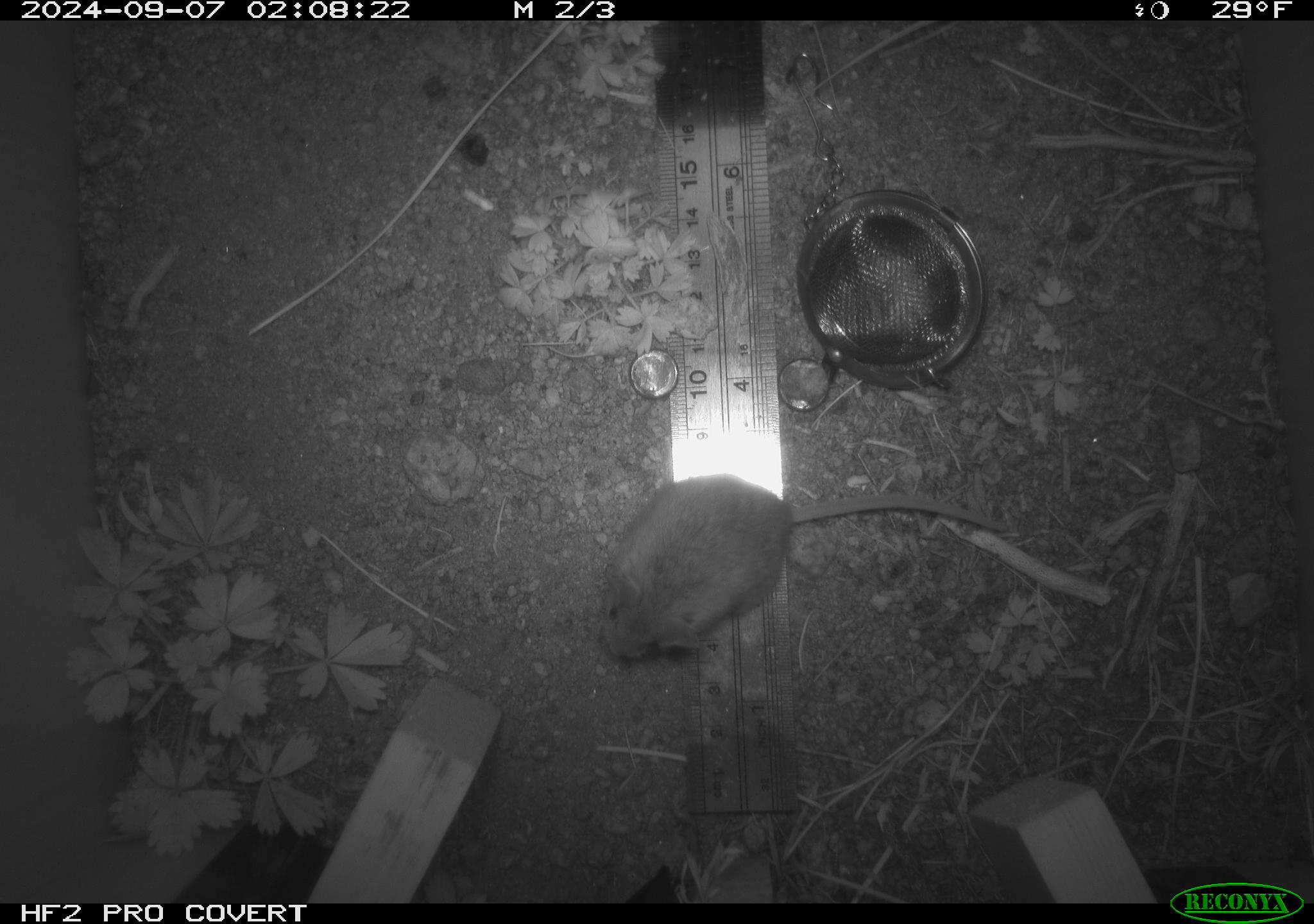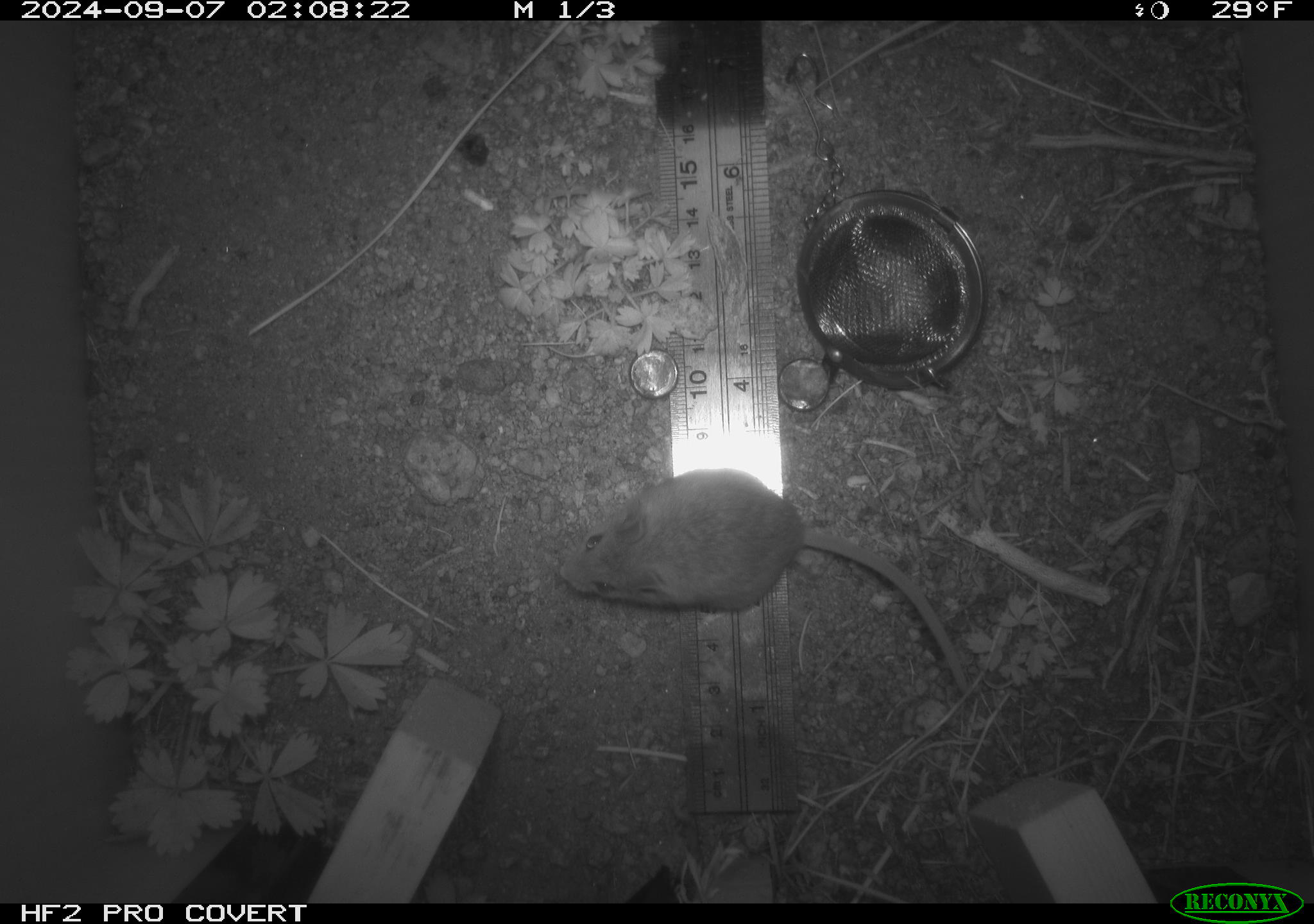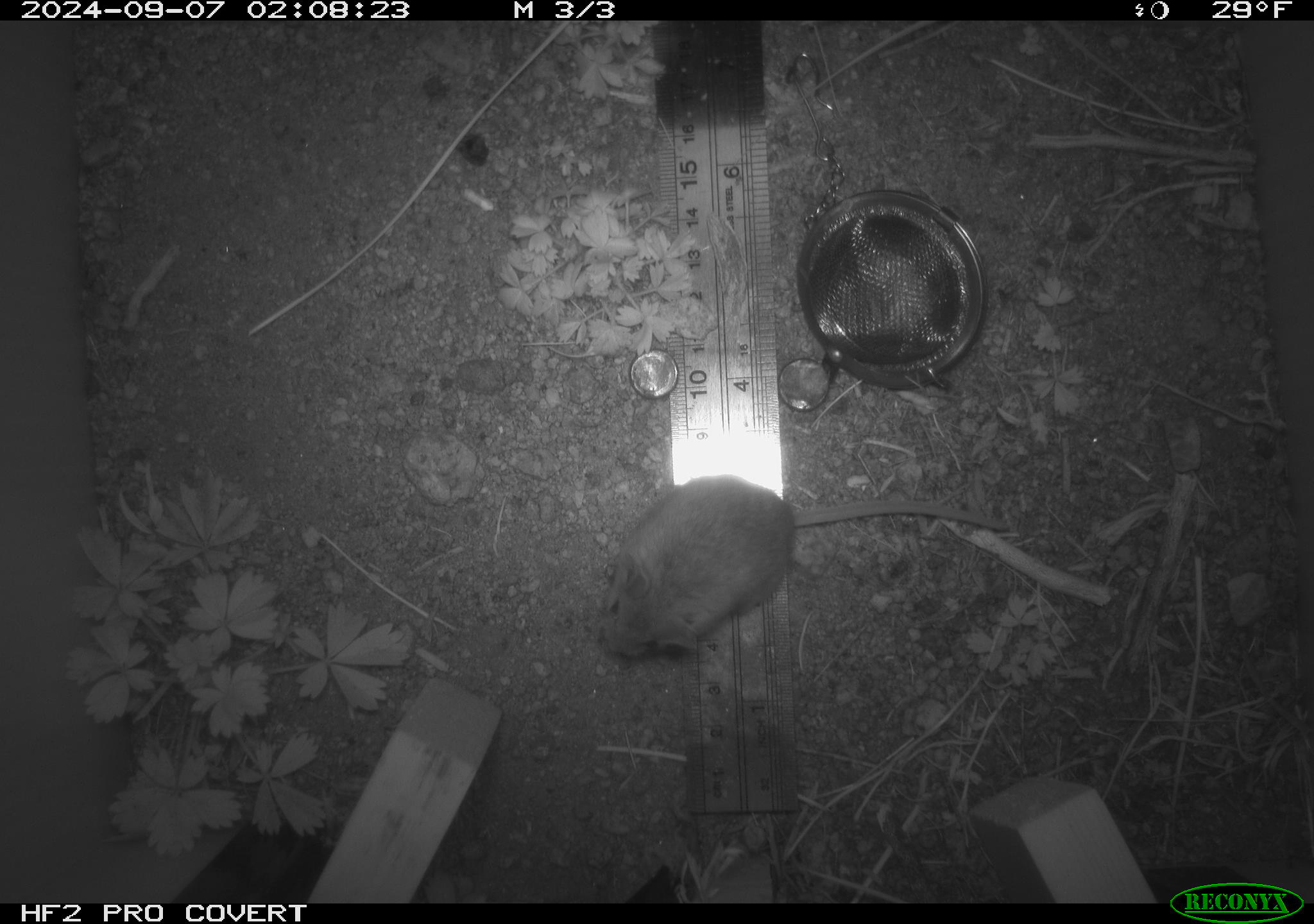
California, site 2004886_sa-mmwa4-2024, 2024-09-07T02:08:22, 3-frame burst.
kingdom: Animalia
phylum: Chordata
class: Mammalia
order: Rodentia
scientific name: Rodentia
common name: mouse species